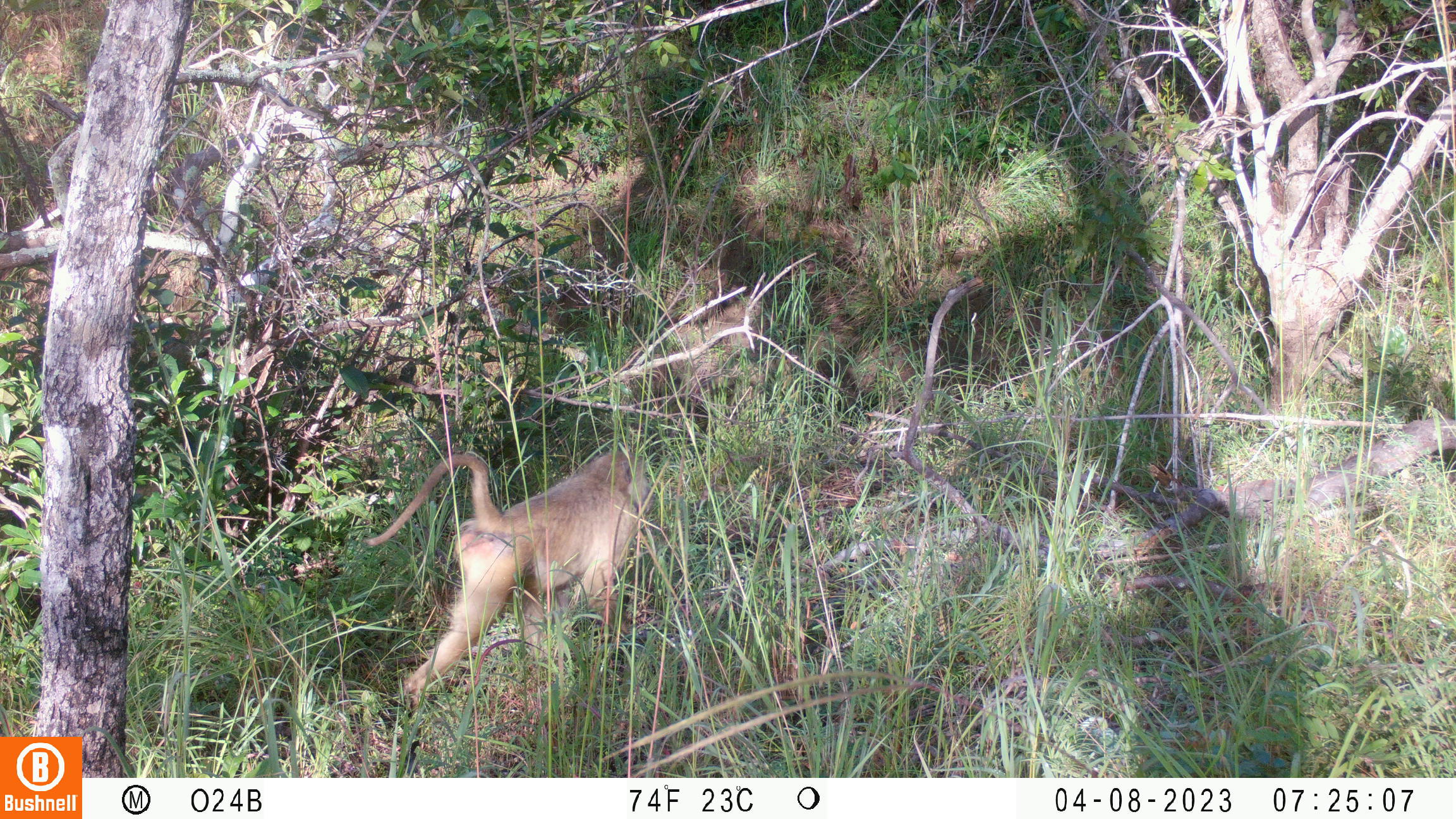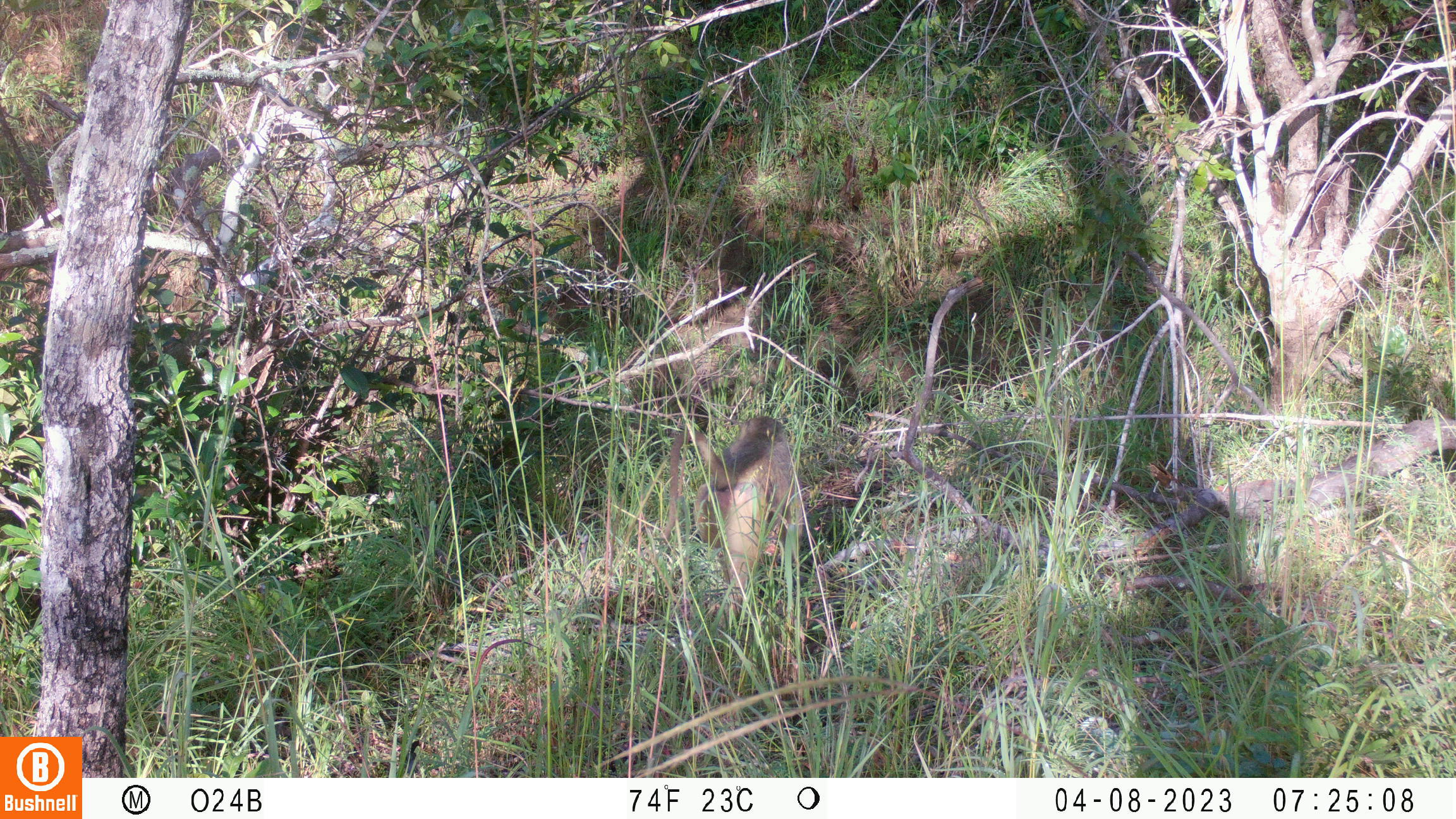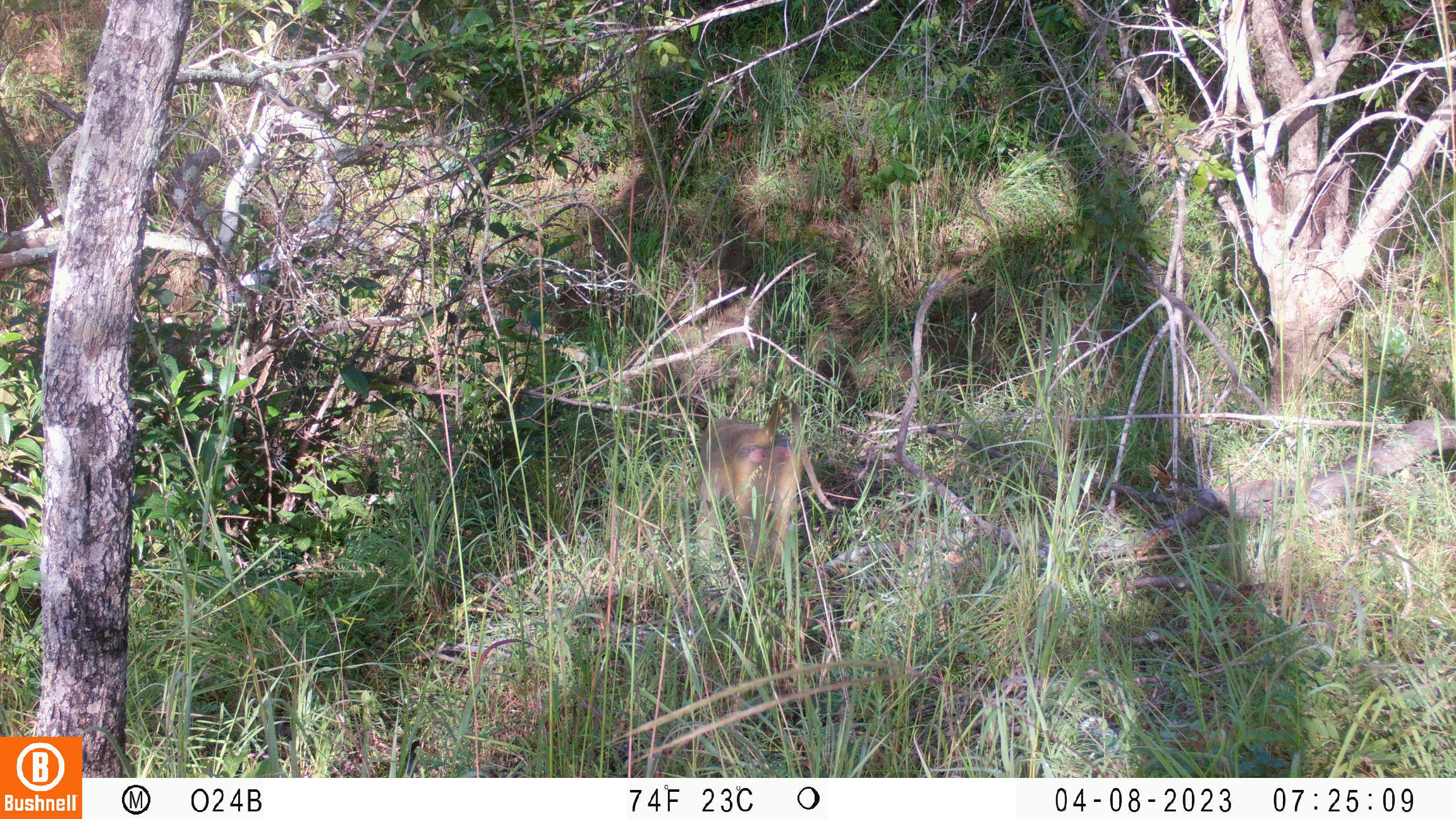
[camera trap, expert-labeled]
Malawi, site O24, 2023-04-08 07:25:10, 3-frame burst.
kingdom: Animalia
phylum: Chordata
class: Mammalia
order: Primates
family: Cercopithecidae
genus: Papio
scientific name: Papio cynocephalus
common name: yellow baboon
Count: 1.